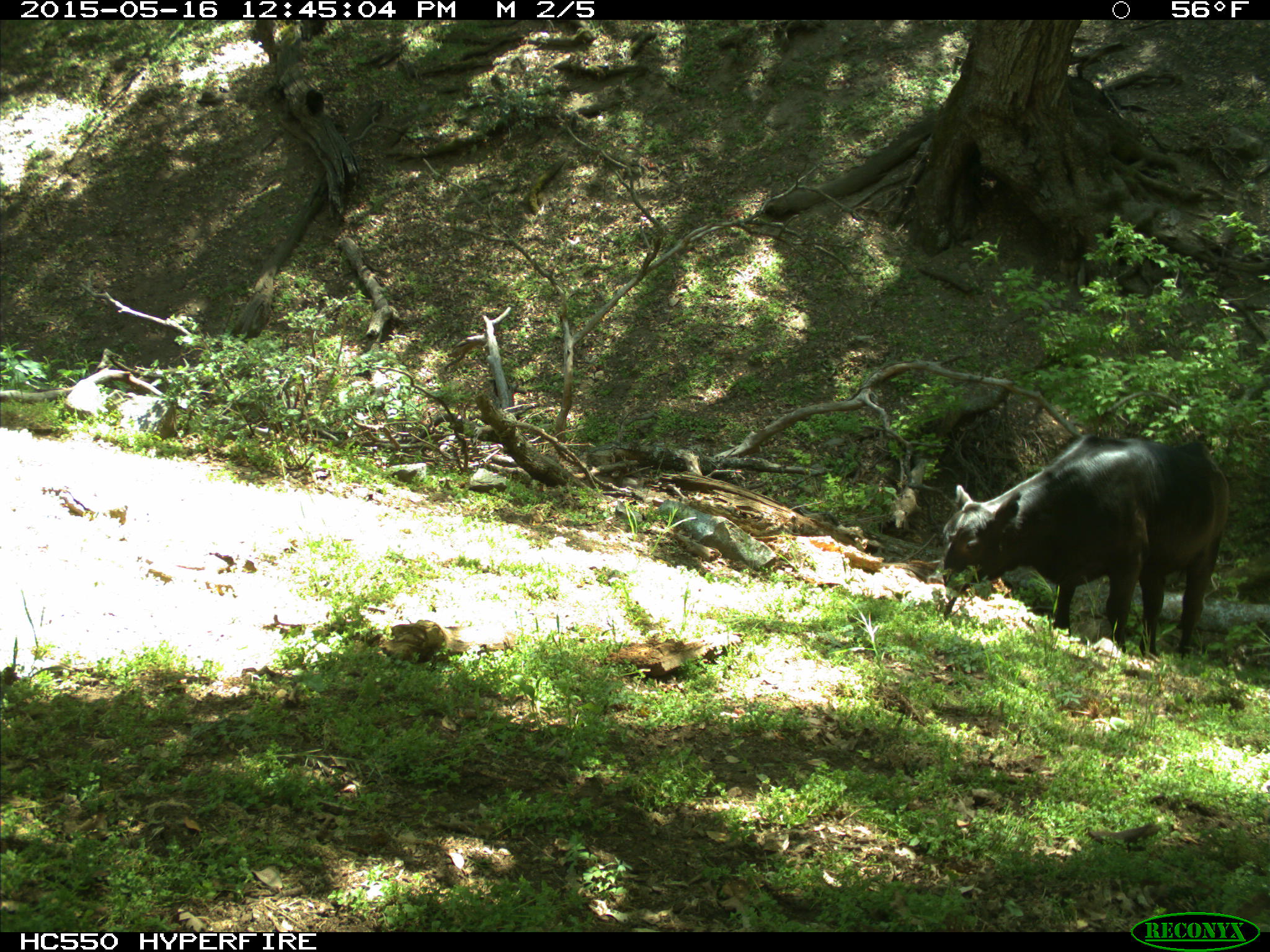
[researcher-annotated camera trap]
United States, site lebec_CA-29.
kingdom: Animalia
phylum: Chordata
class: Mammalia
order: Artiodactyla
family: Bovidae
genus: Bos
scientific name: Bos taurus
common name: domestic cow